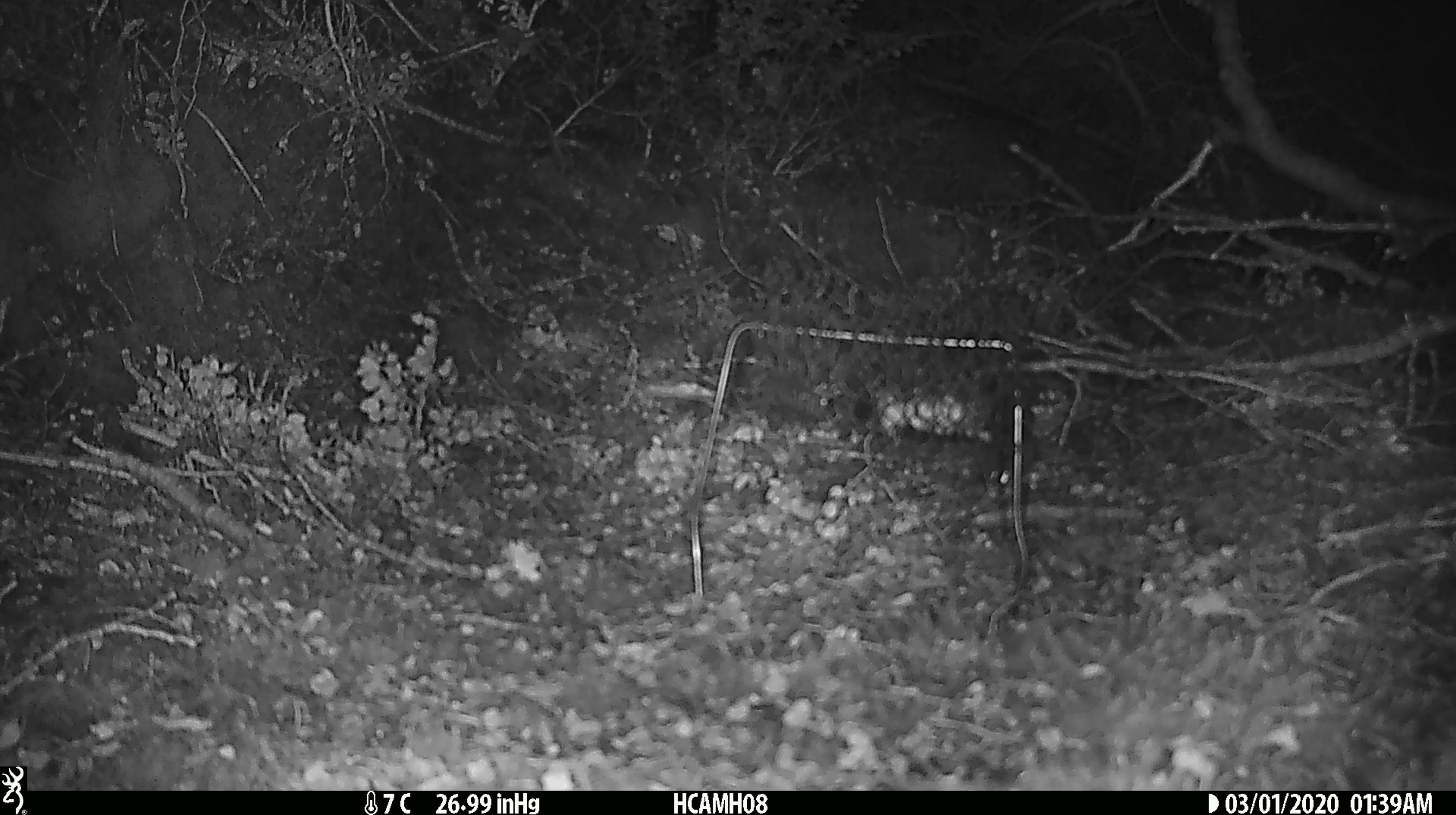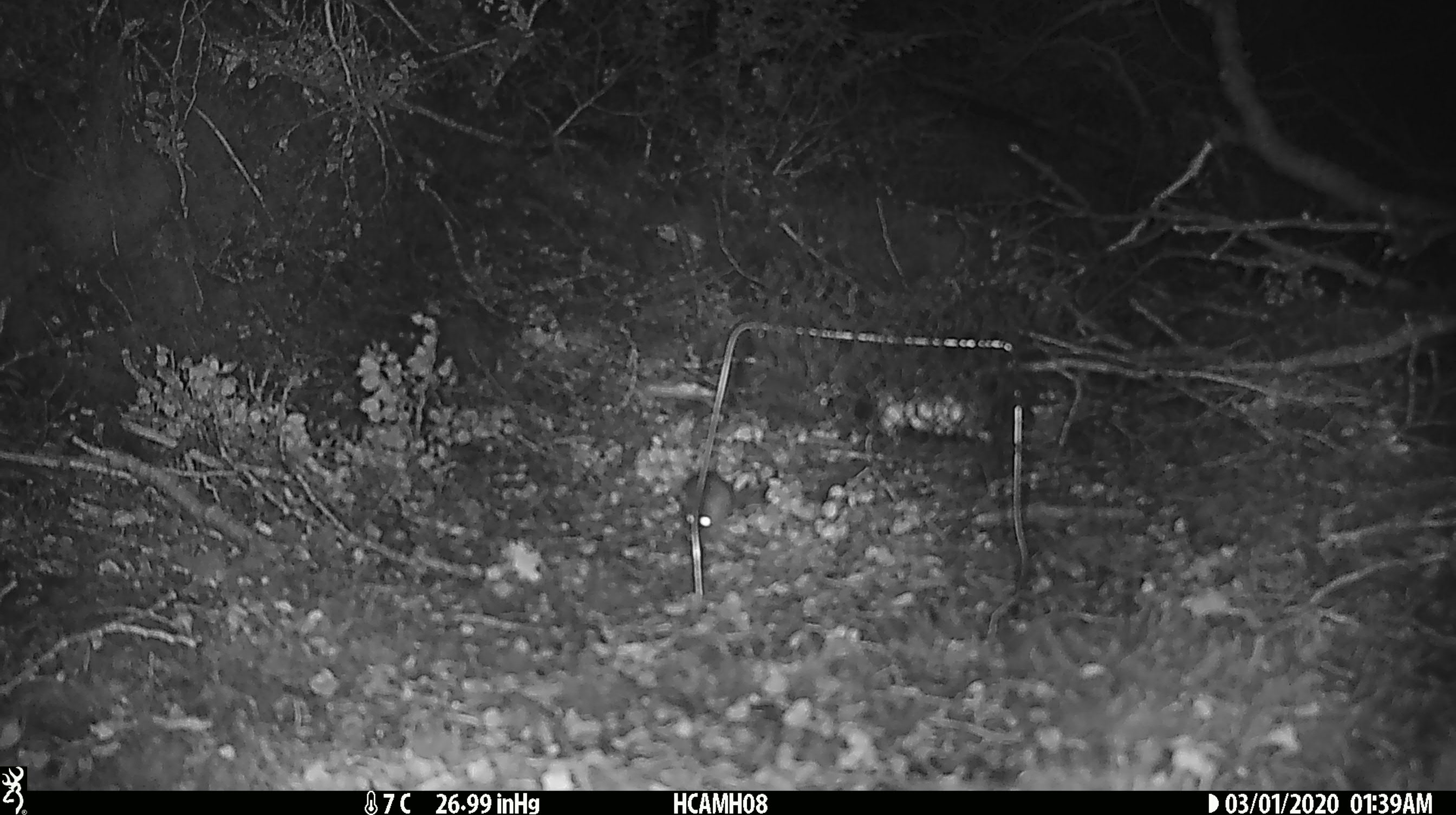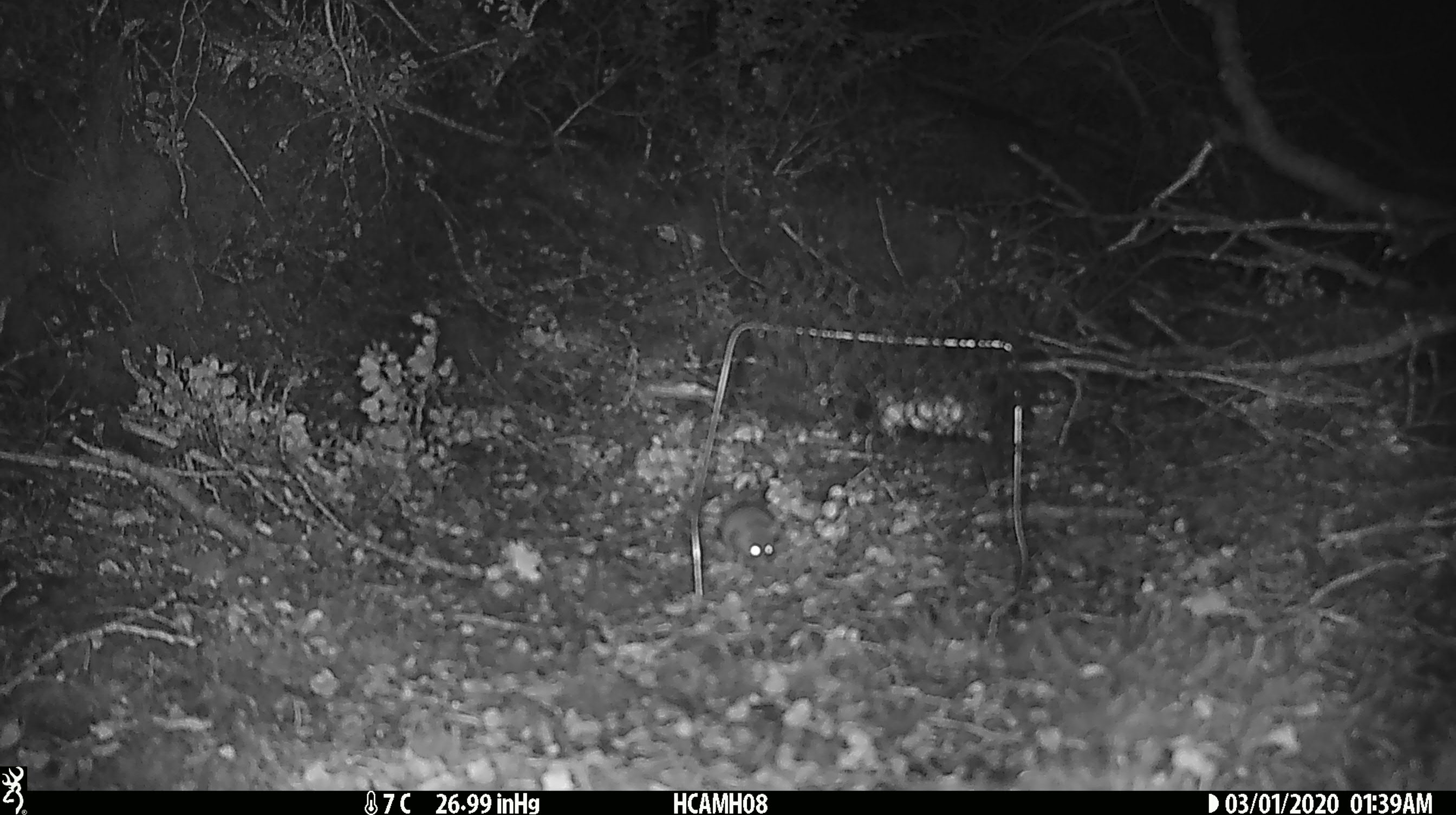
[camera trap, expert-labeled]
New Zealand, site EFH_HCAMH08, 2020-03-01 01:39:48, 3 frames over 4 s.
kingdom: Animalia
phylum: Chordata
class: Mammalia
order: Rodentia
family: Muridae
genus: Mus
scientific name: Mus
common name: mouse